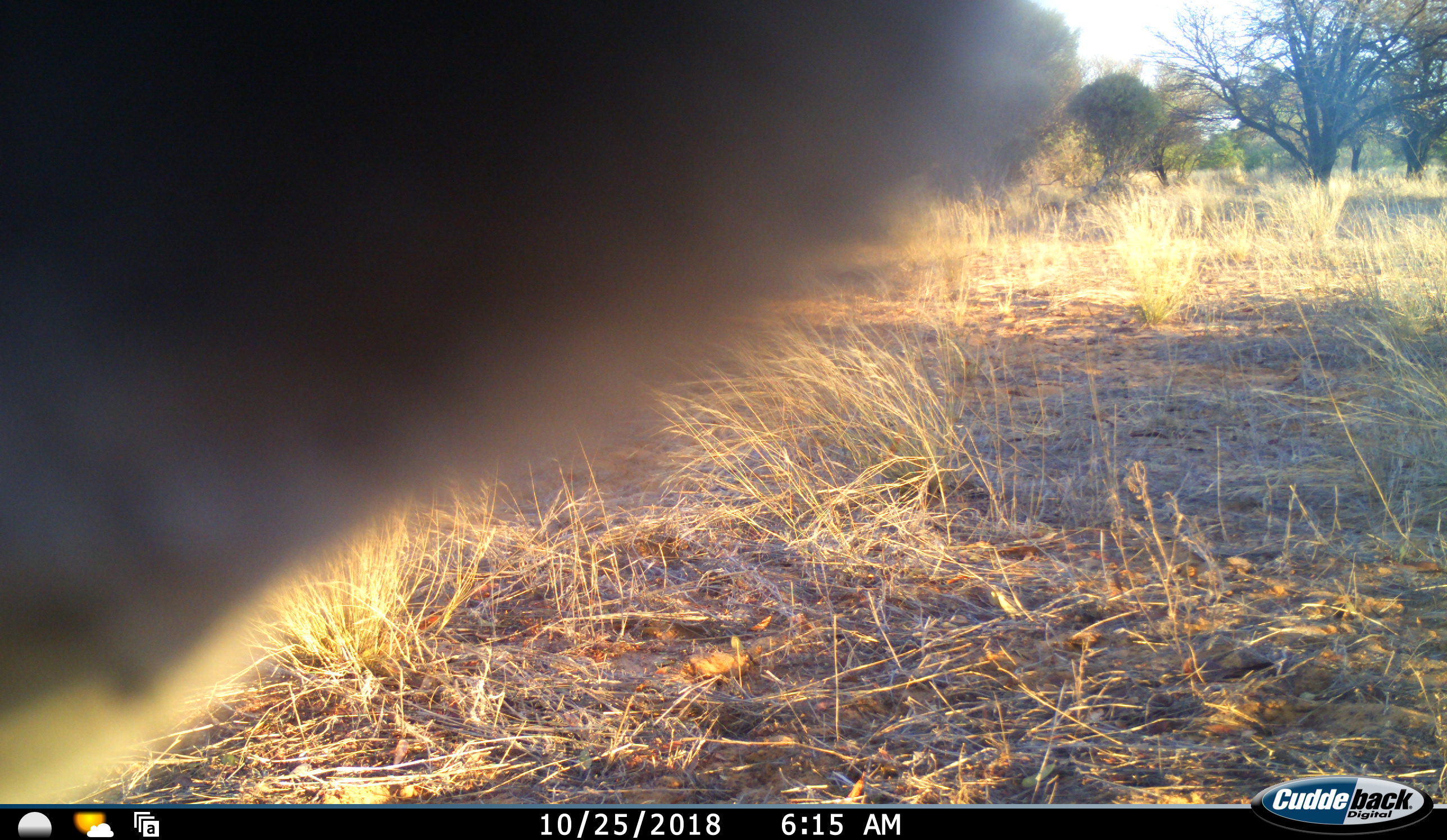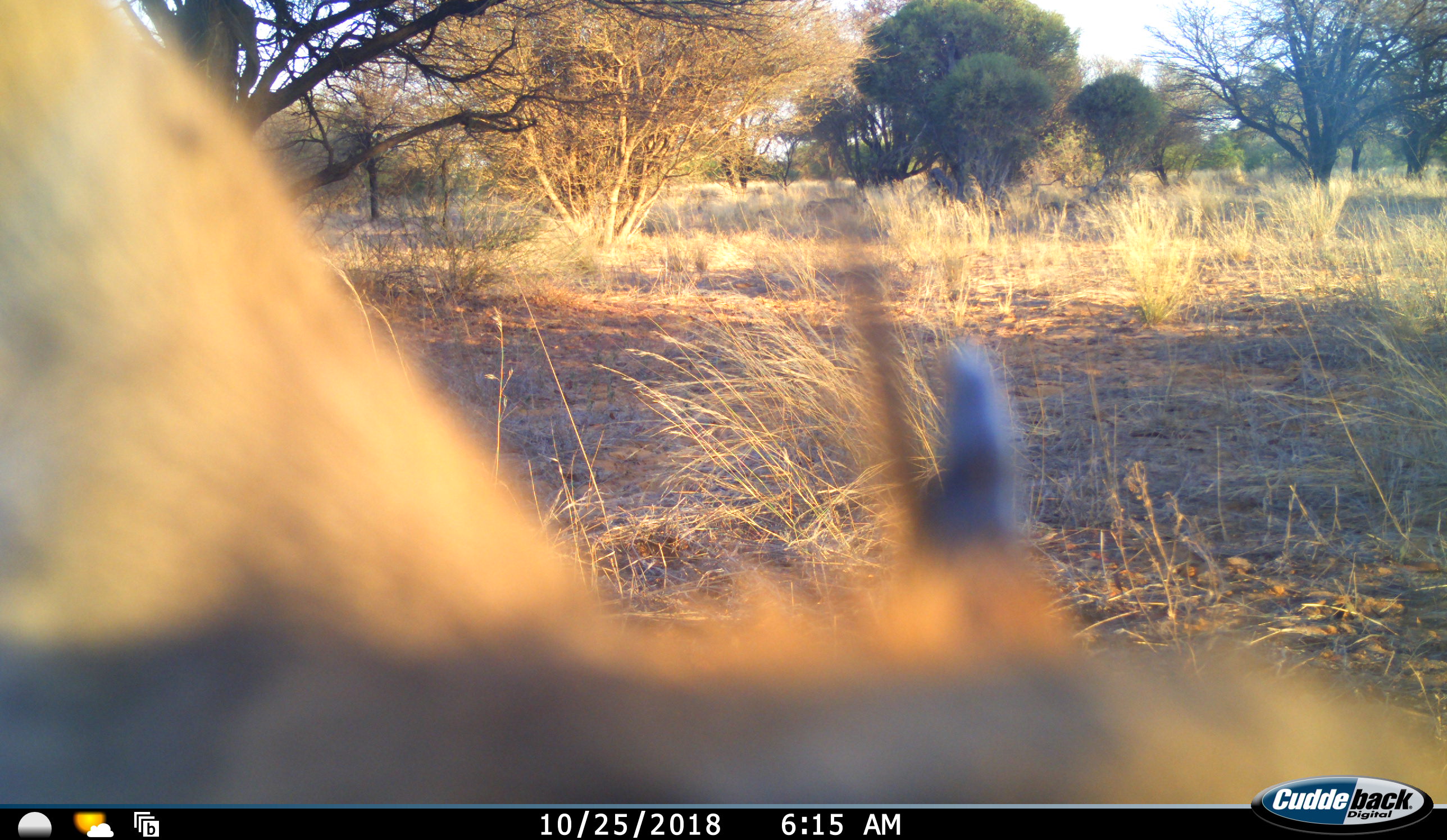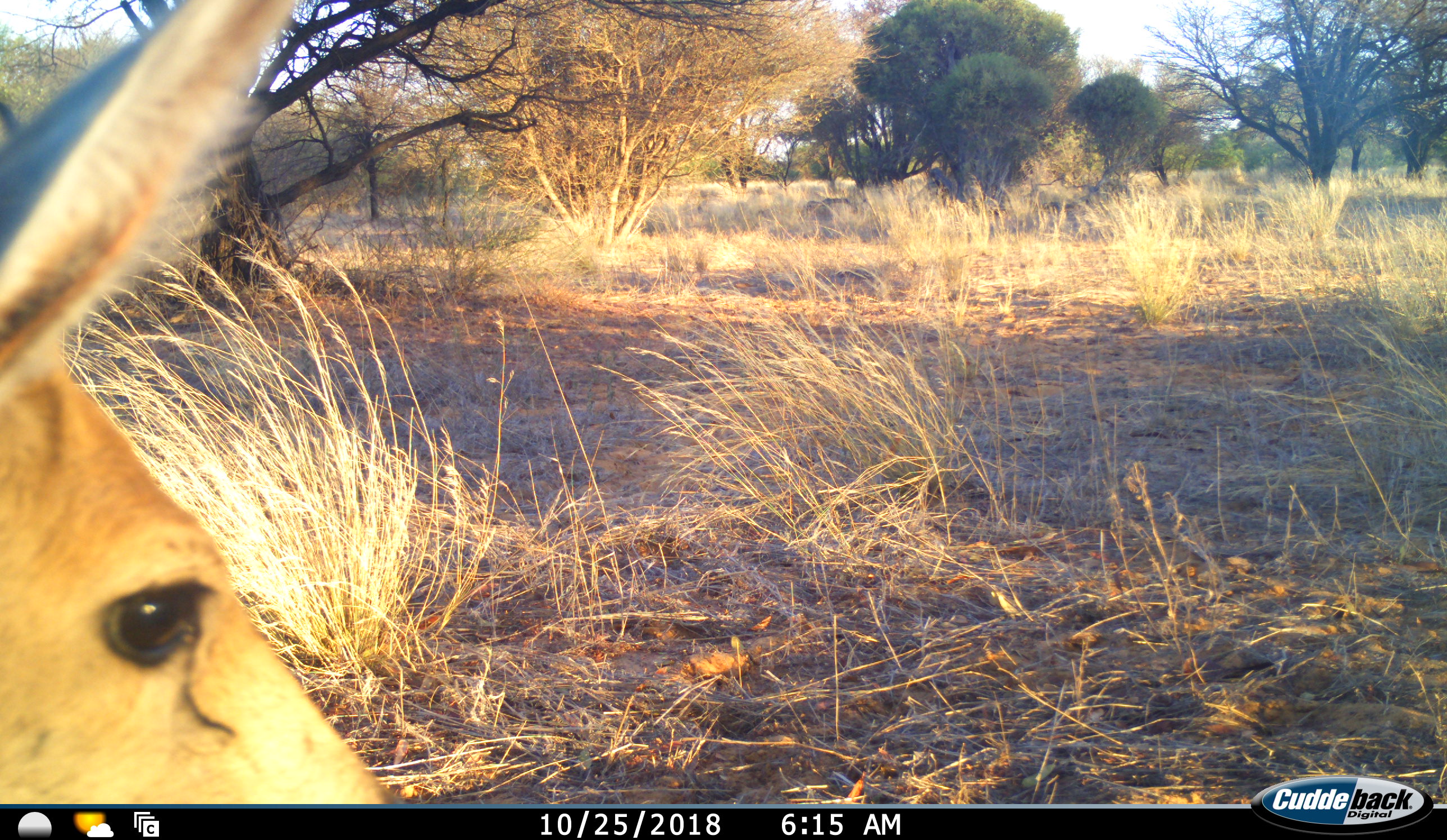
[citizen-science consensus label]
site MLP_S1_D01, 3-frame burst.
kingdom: Animalia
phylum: Chordata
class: Mammalia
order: Artiodactyla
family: Bovidae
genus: Sylvicapra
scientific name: Sylvicapra grimmia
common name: common duiker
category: duikercommongrey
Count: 1.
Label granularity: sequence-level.